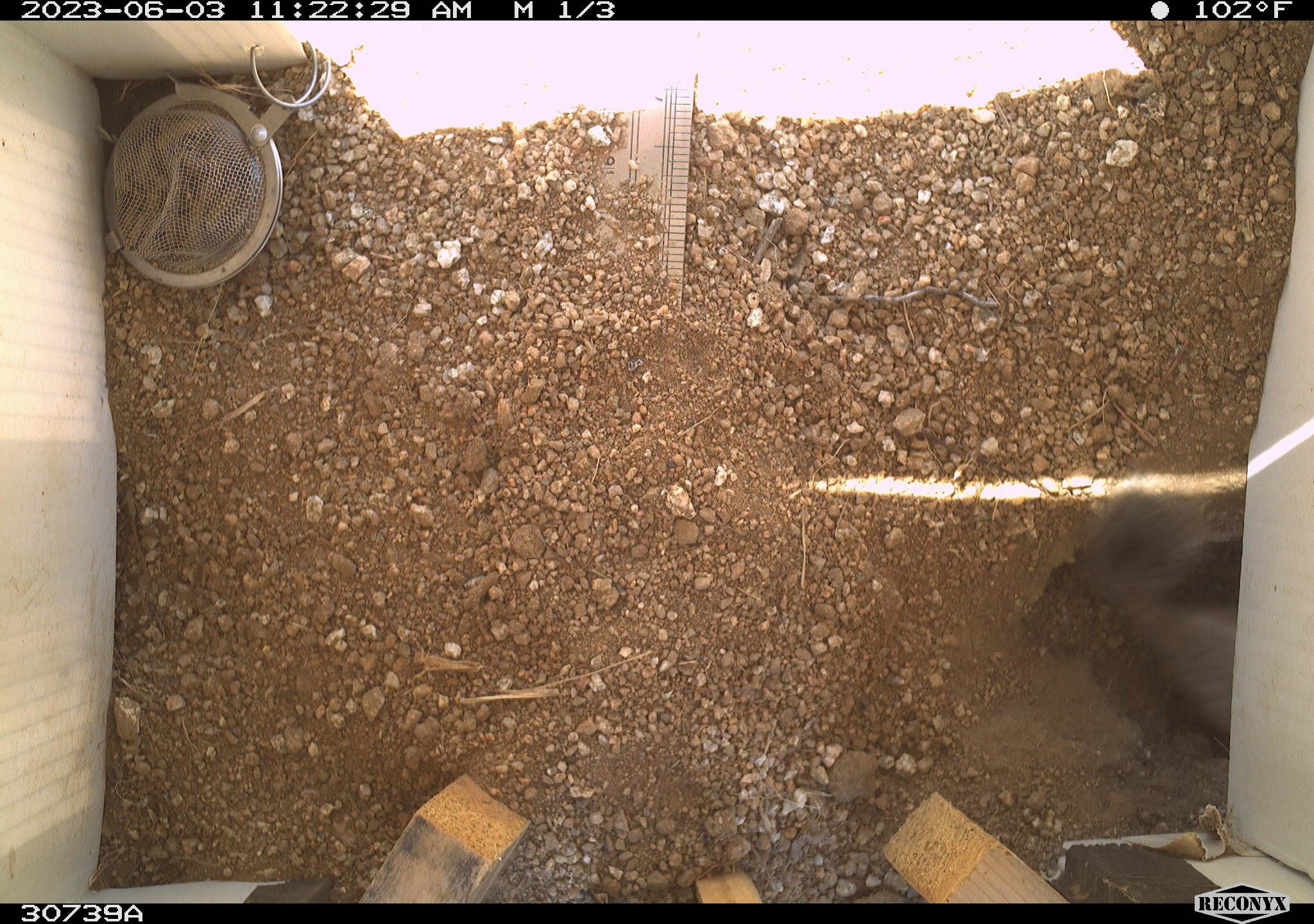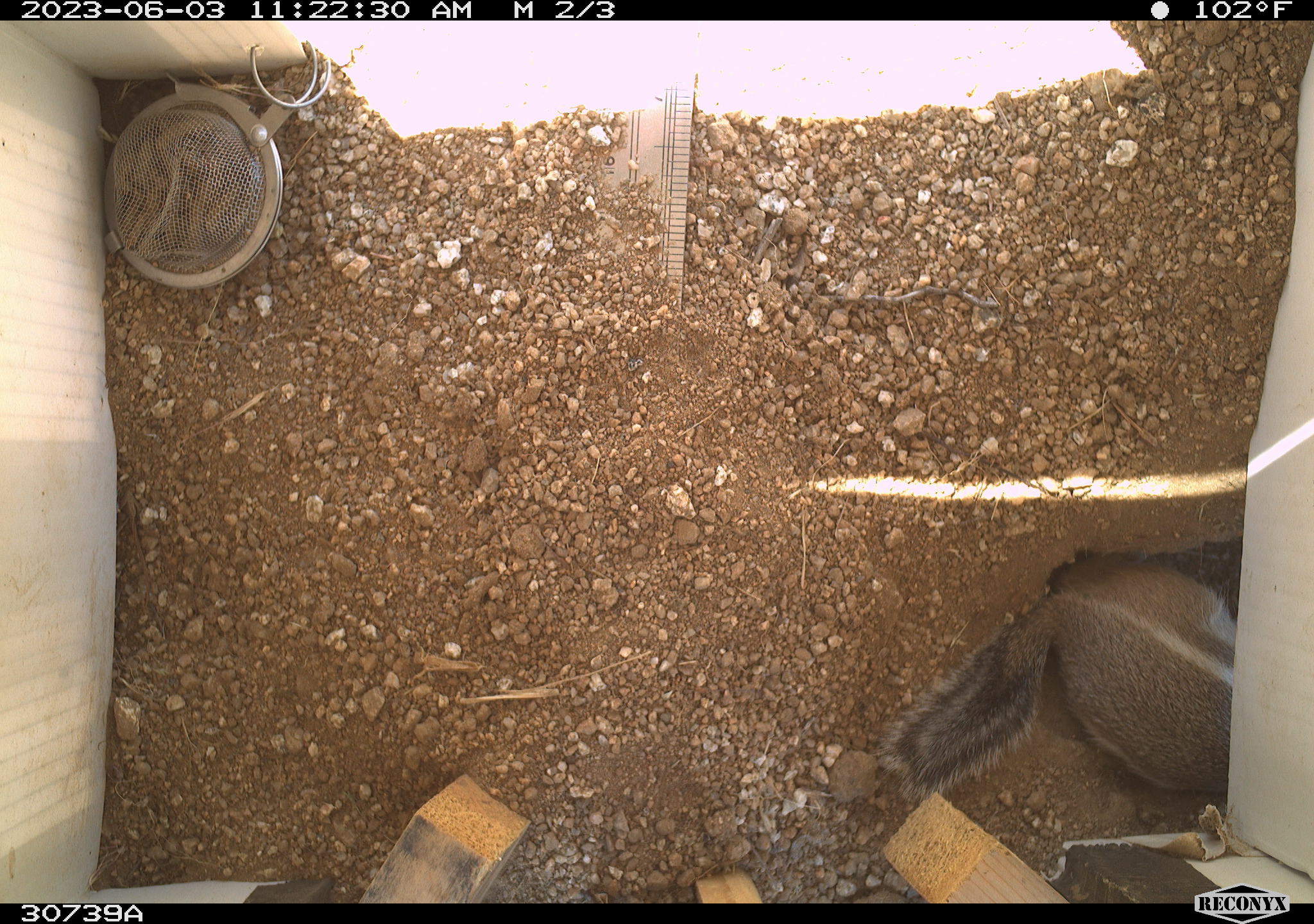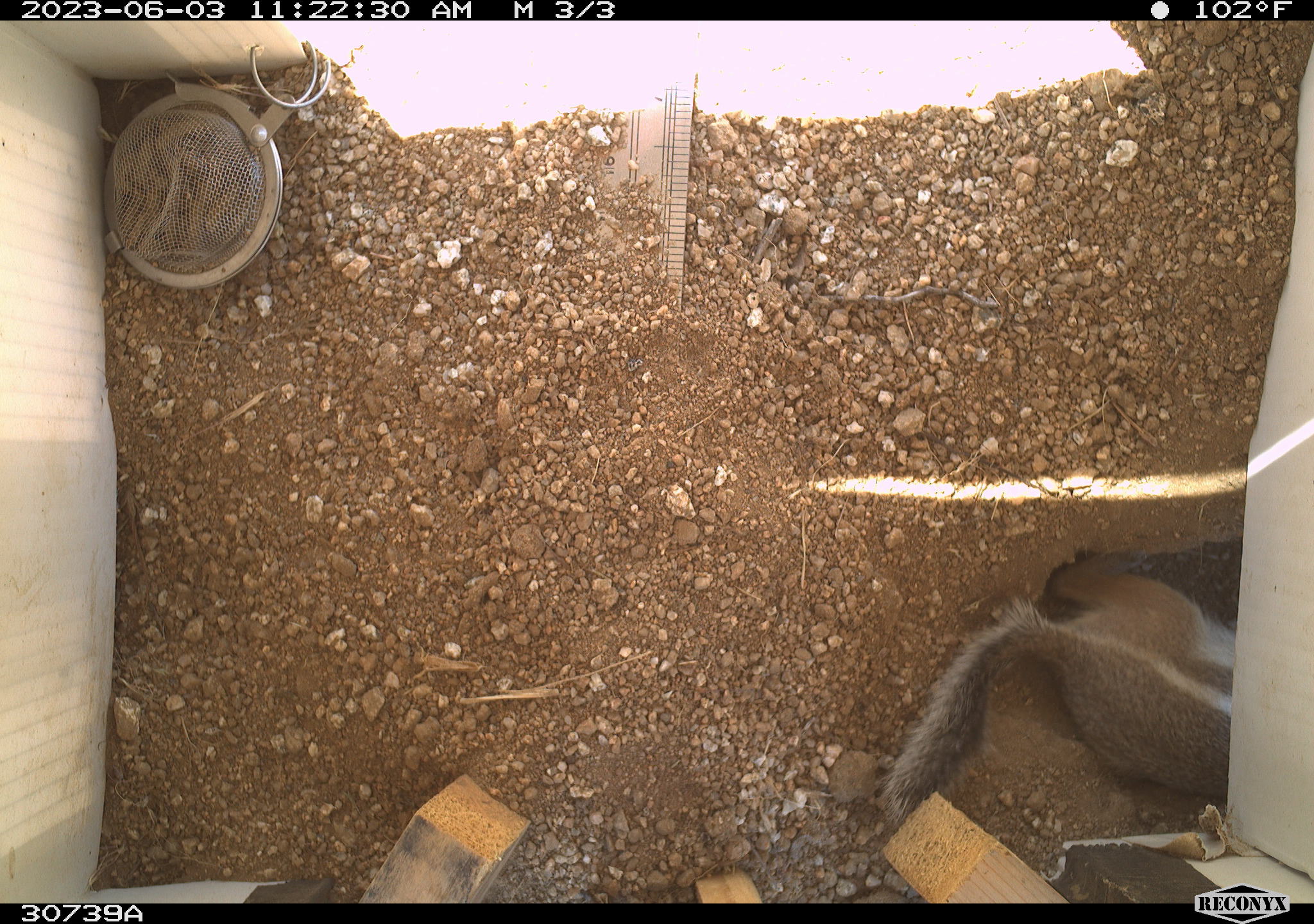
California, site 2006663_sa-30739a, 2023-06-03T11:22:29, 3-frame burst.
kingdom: Animalia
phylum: Chordata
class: Mammalia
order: Rodentia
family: Sciuridae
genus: Ammospermophilus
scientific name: Ammospermophilus leucurus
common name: white-tailed antelope squirrel